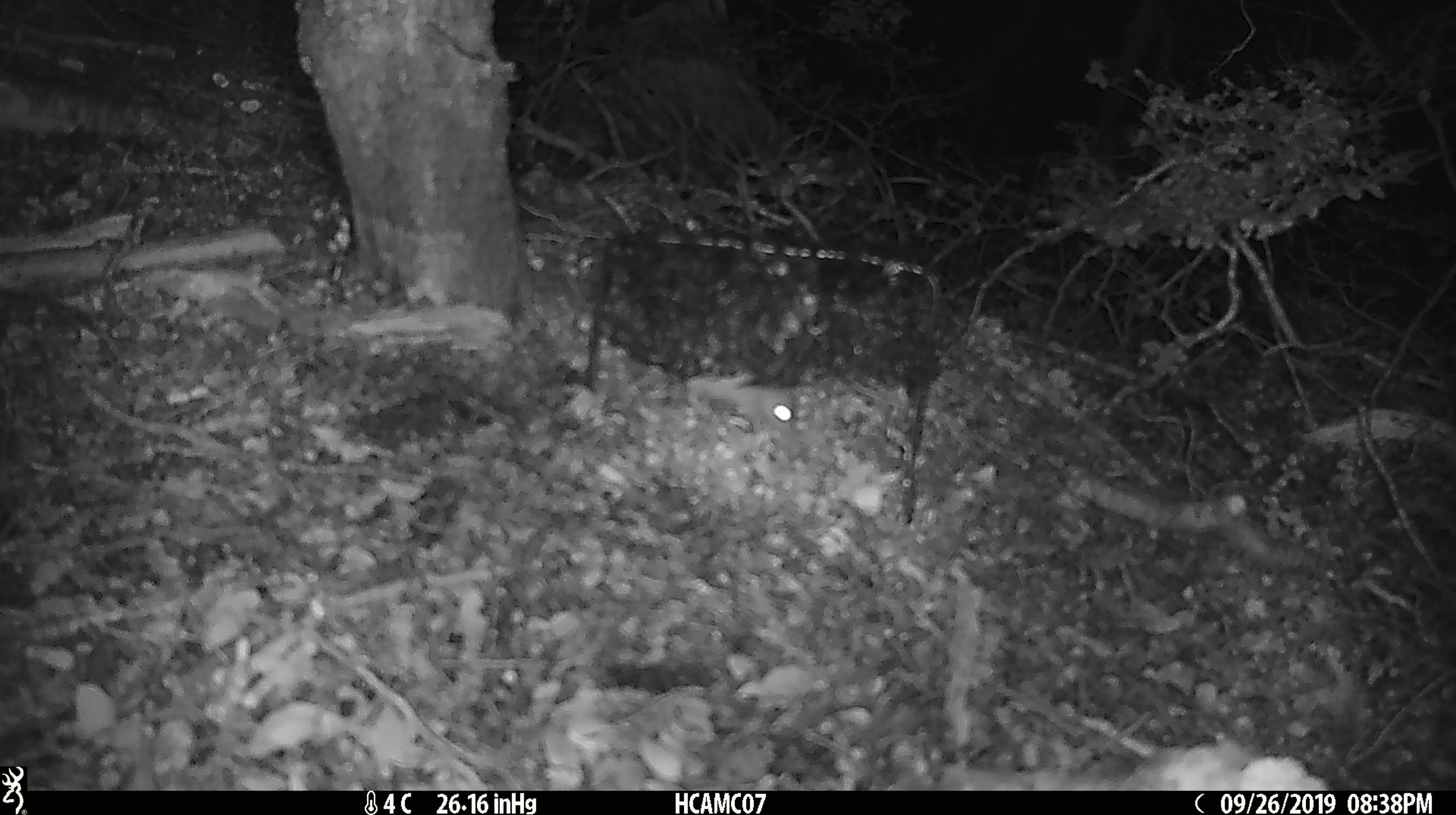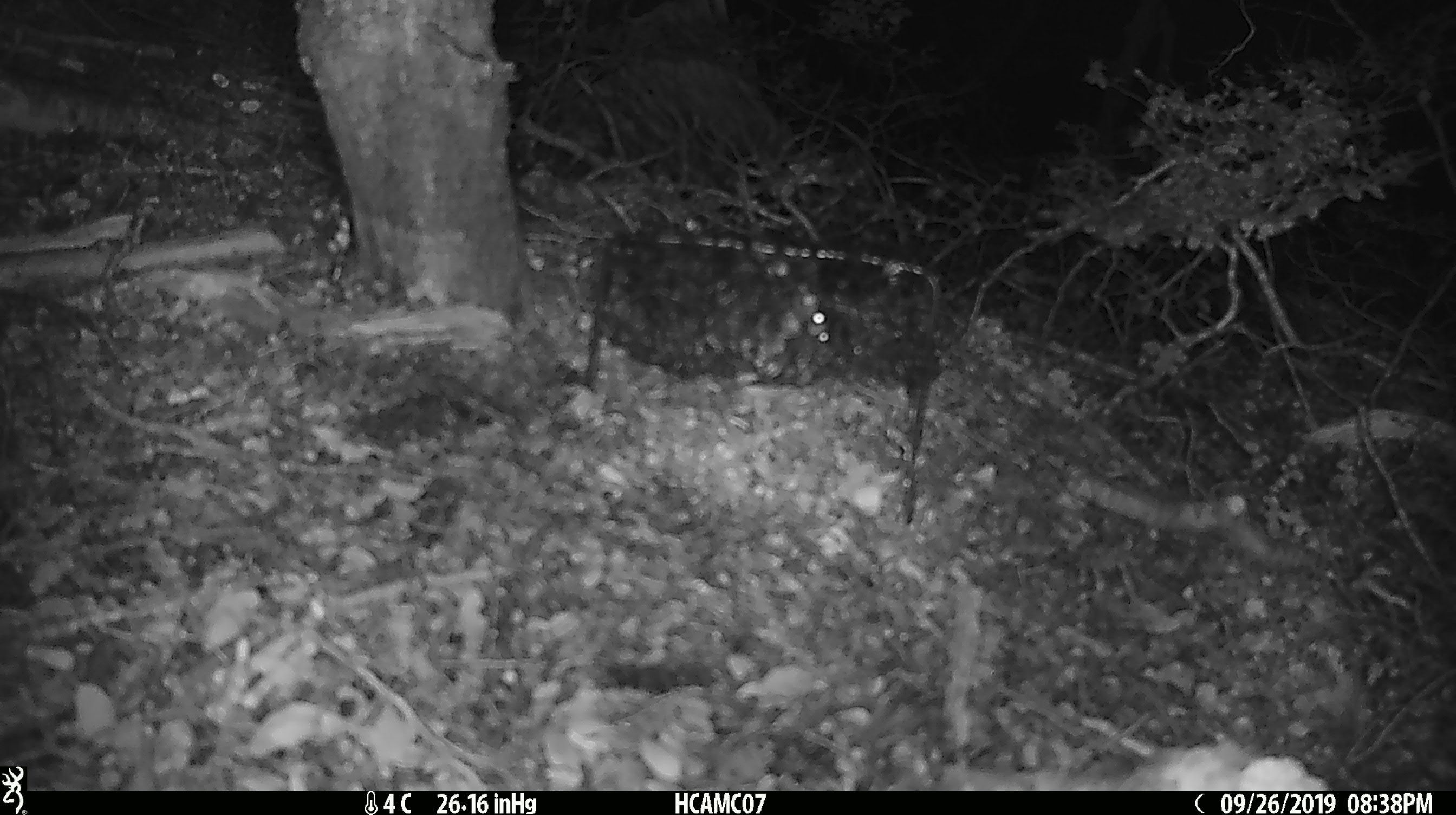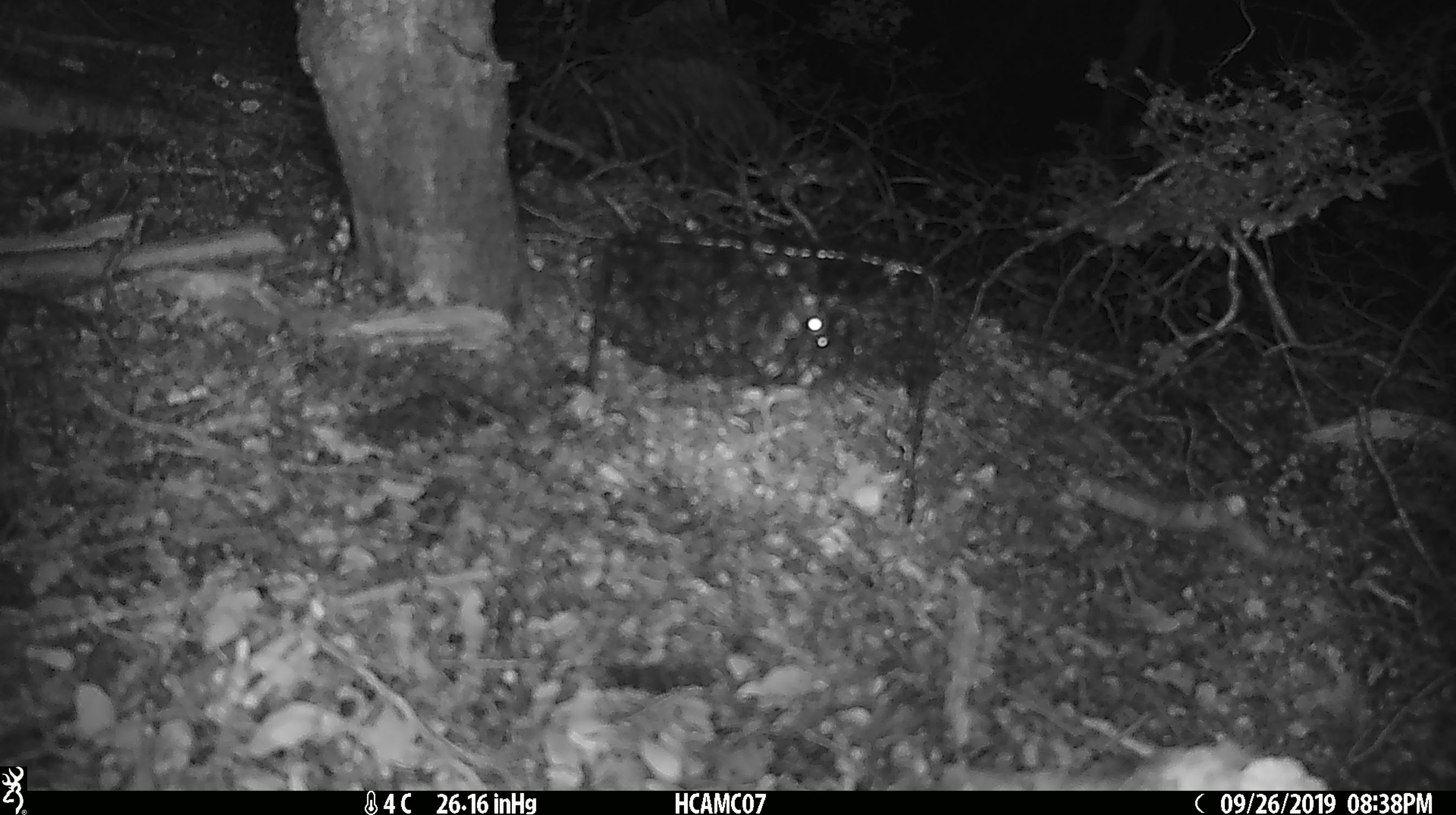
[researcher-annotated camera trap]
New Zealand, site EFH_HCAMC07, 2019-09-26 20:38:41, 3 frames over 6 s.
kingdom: Animalia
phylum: Chordata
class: Mammalia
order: Rodentia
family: Muridae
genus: Mus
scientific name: Mus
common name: mouse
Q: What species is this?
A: Mouse (Mus).